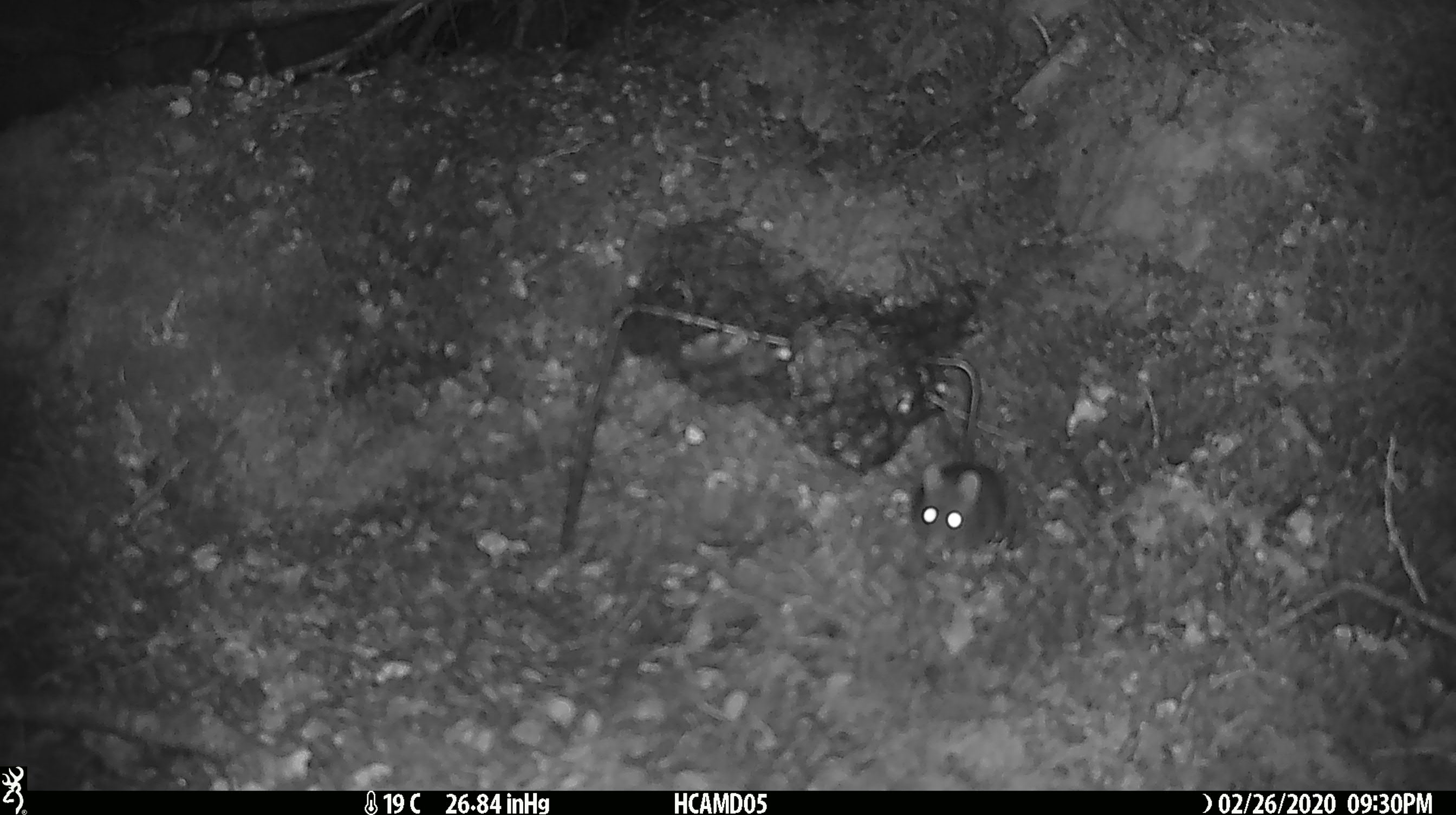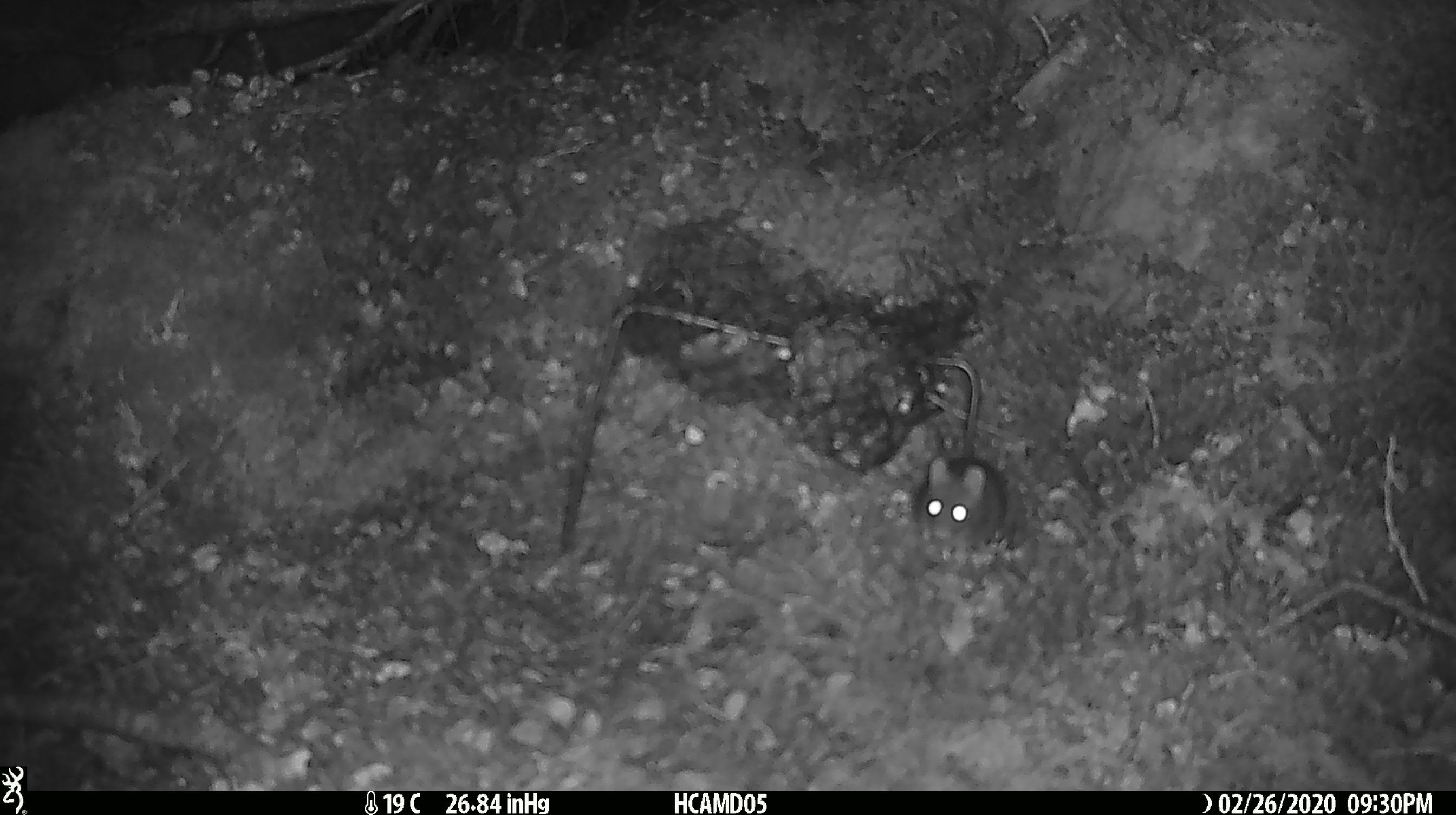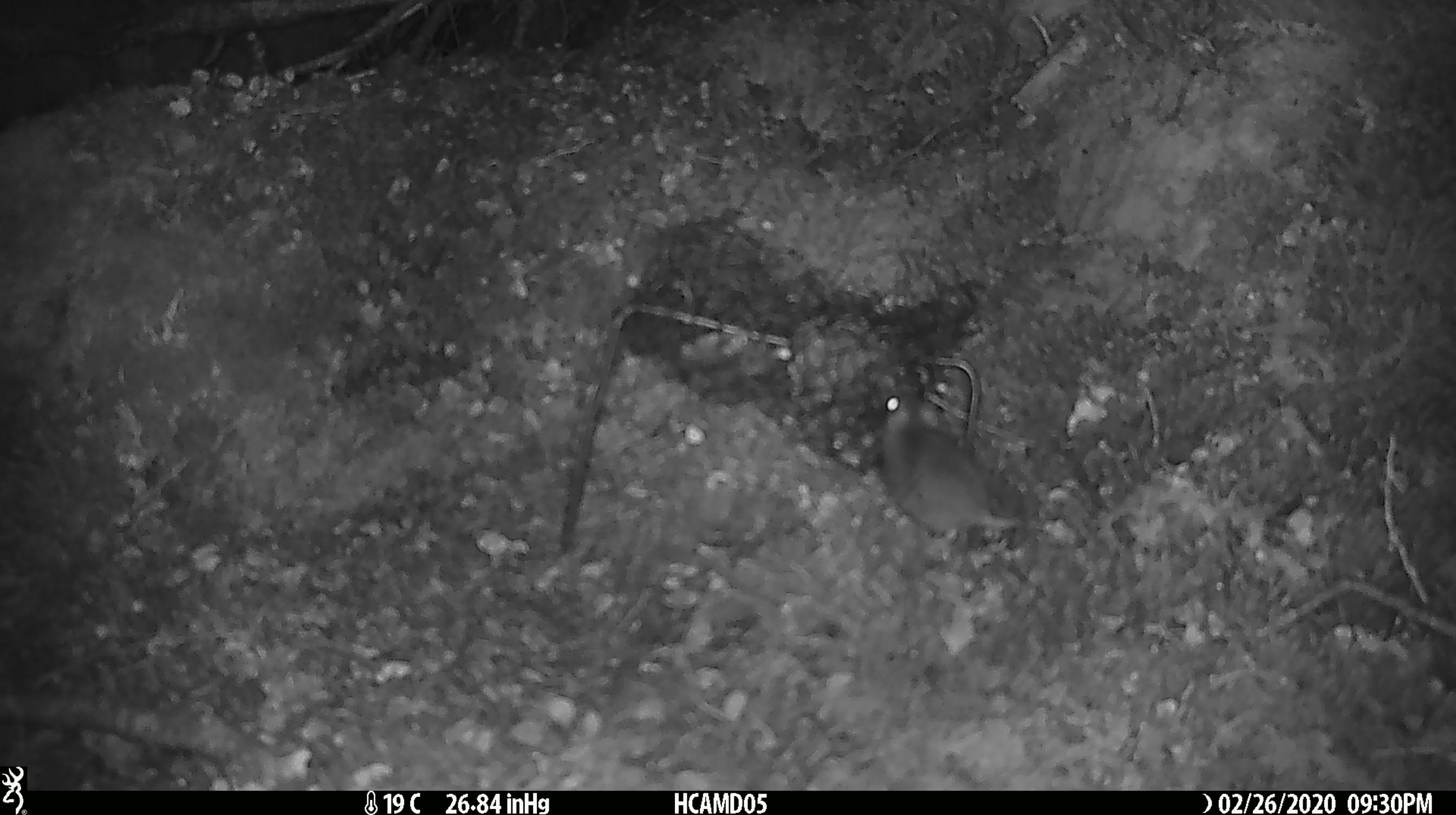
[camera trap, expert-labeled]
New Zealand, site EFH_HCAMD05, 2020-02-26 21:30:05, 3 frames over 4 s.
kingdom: Animalia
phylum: Chordata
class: Mammalia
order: Rodentia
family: Muridae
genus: Mus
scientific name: Mus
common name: mouse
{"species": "mouse (Mus)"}